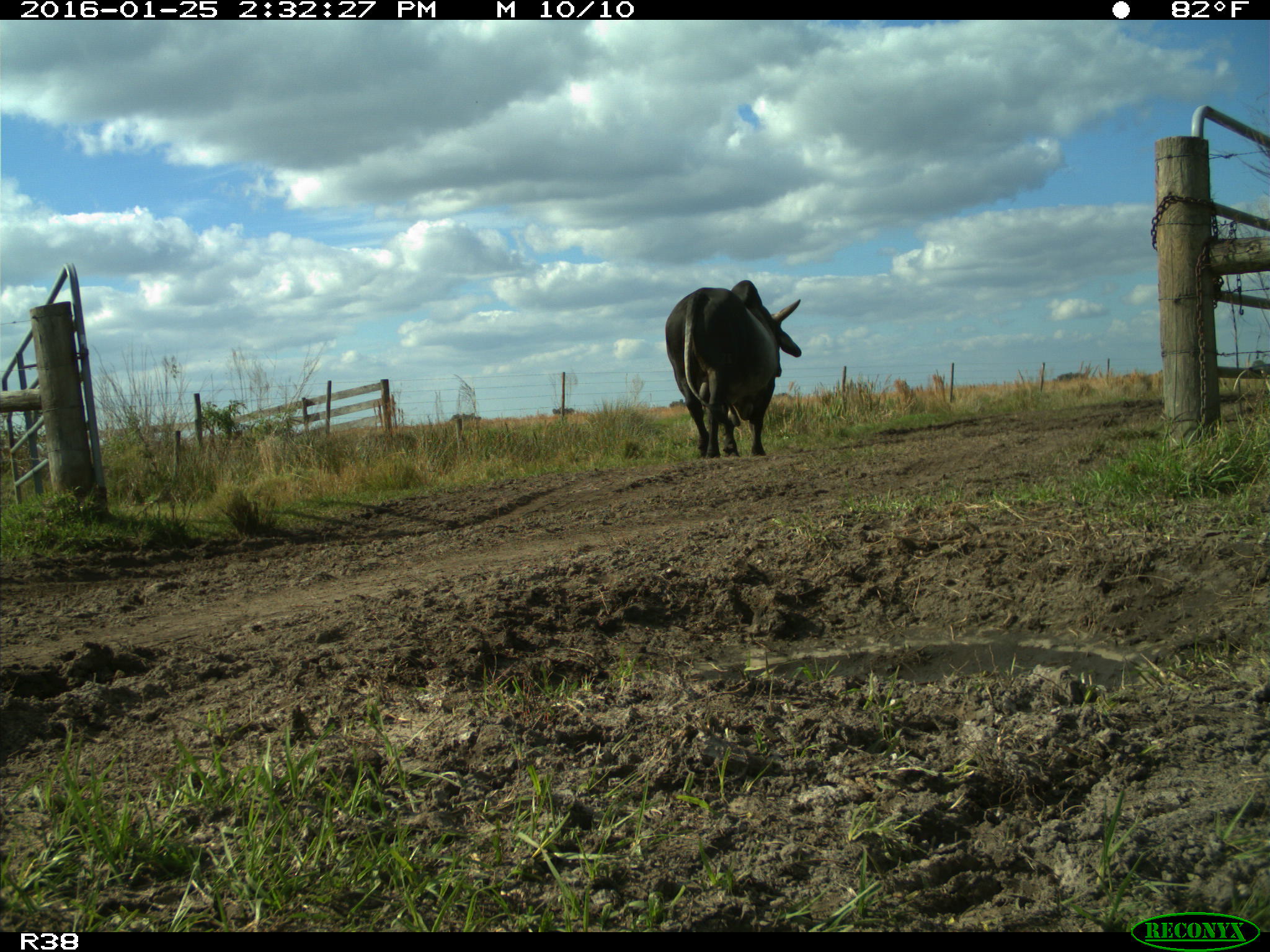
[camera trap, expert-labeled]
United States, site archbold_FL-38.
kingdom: Animalia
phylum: Chordata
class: Mammalia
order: Artiodactyla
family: Bovidae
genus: Bos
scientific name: Bos taurus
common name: domestic cow